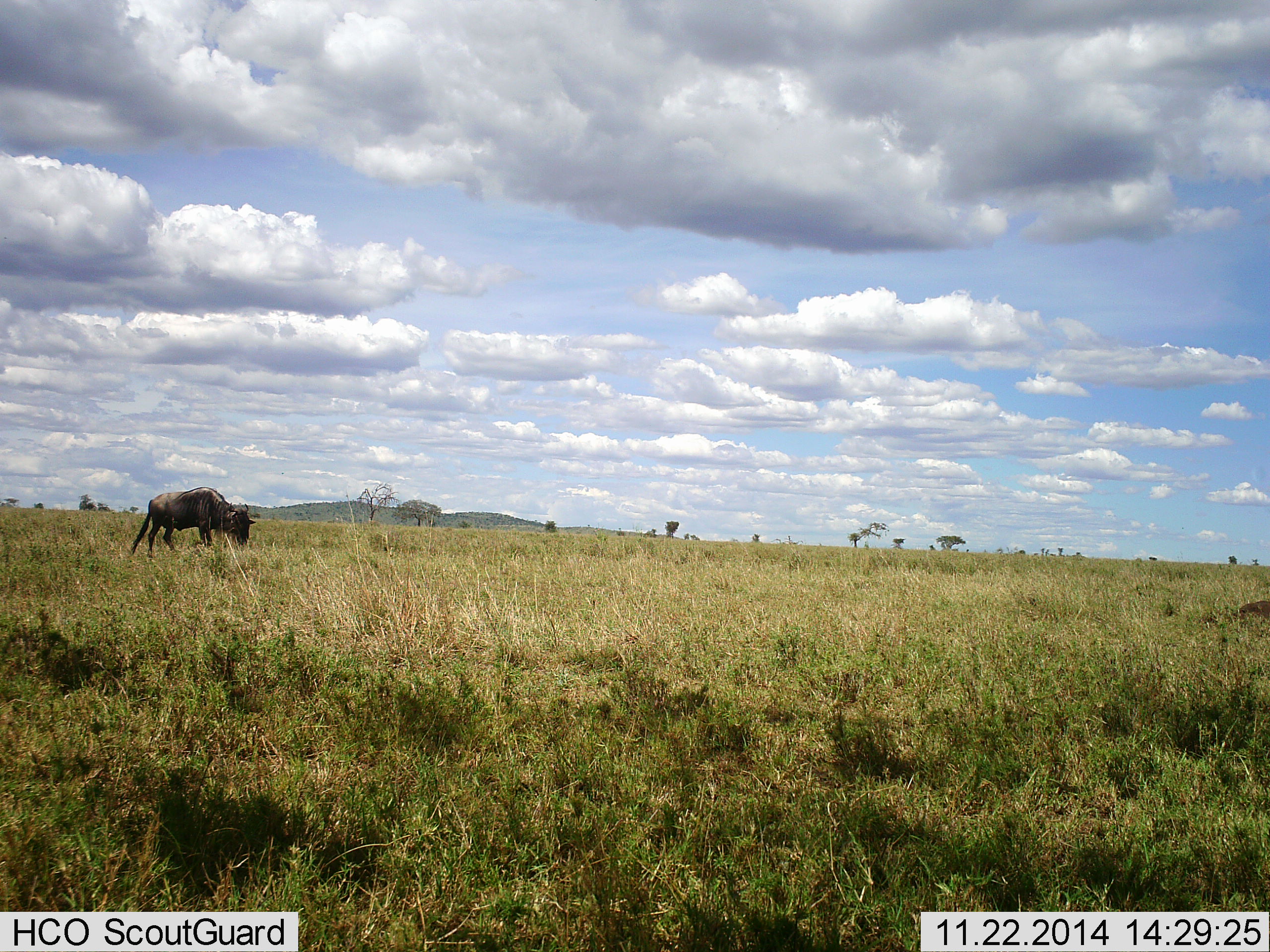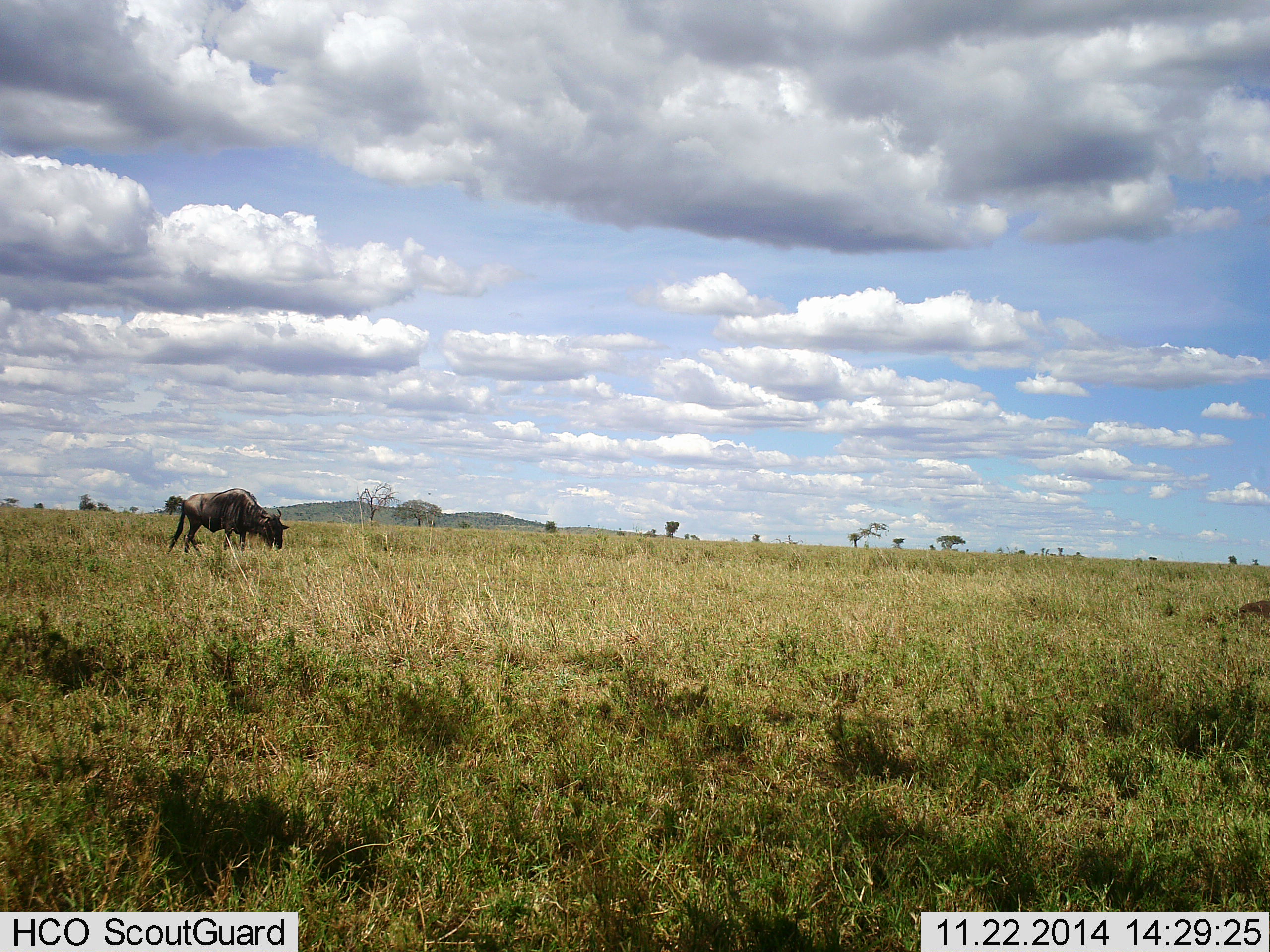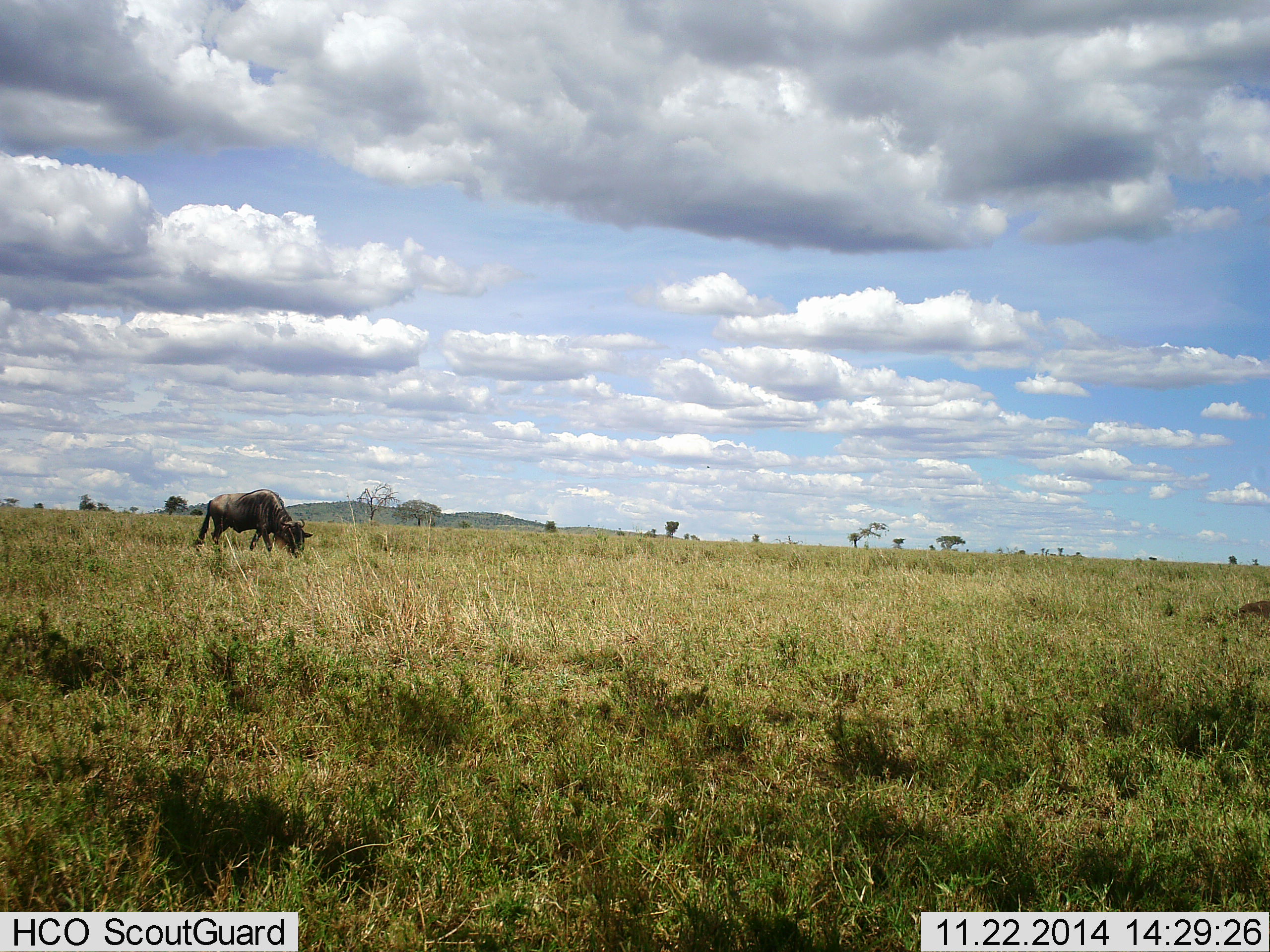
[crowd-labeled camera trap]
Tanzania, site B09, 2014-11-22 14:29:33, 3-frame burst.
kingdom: Animalia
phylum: Chordata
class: Mammalia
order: Artiodactyla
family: Bovidae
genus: Connochaetes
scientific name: Connochaetes taurinus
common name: blue wildebeest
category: wildebeest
Wildebeest (blue wildebeest) (Connochaetes taurinus), count 1. Behavior (volunteer vote fractions): standing 10%, resting 0%, moving 70%, interacting 0%. Young present (vote fraction): 0%. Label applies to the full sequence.